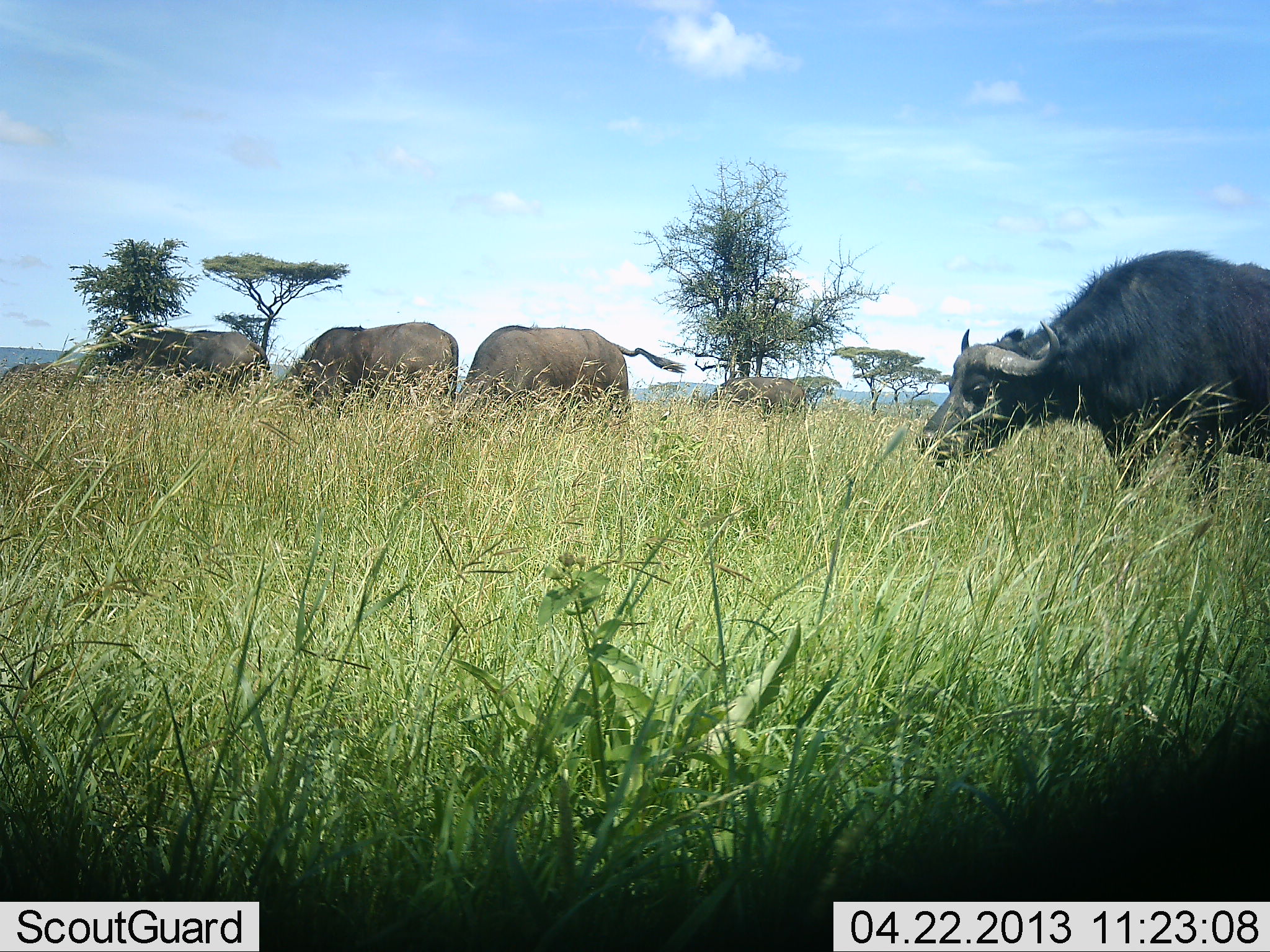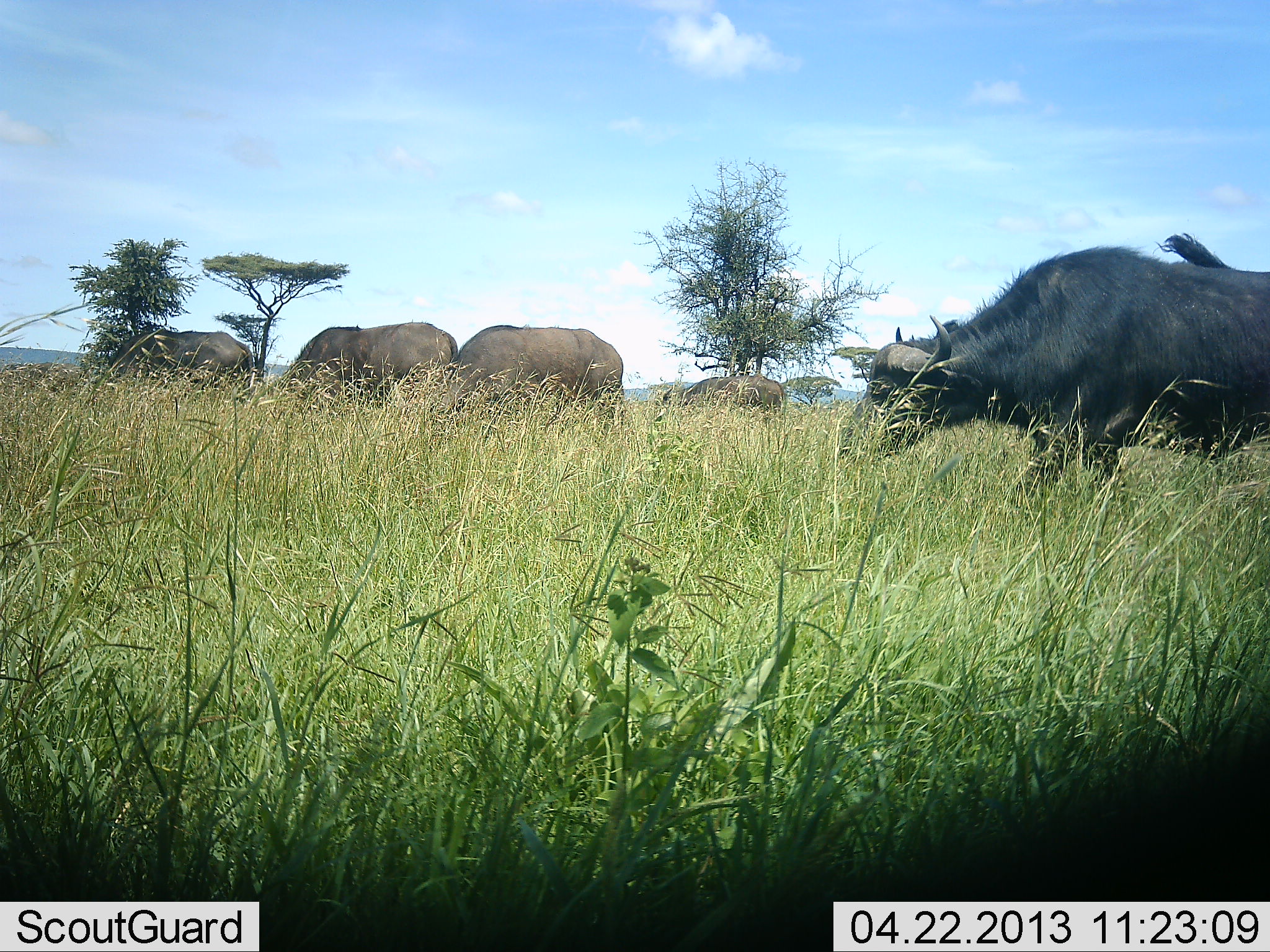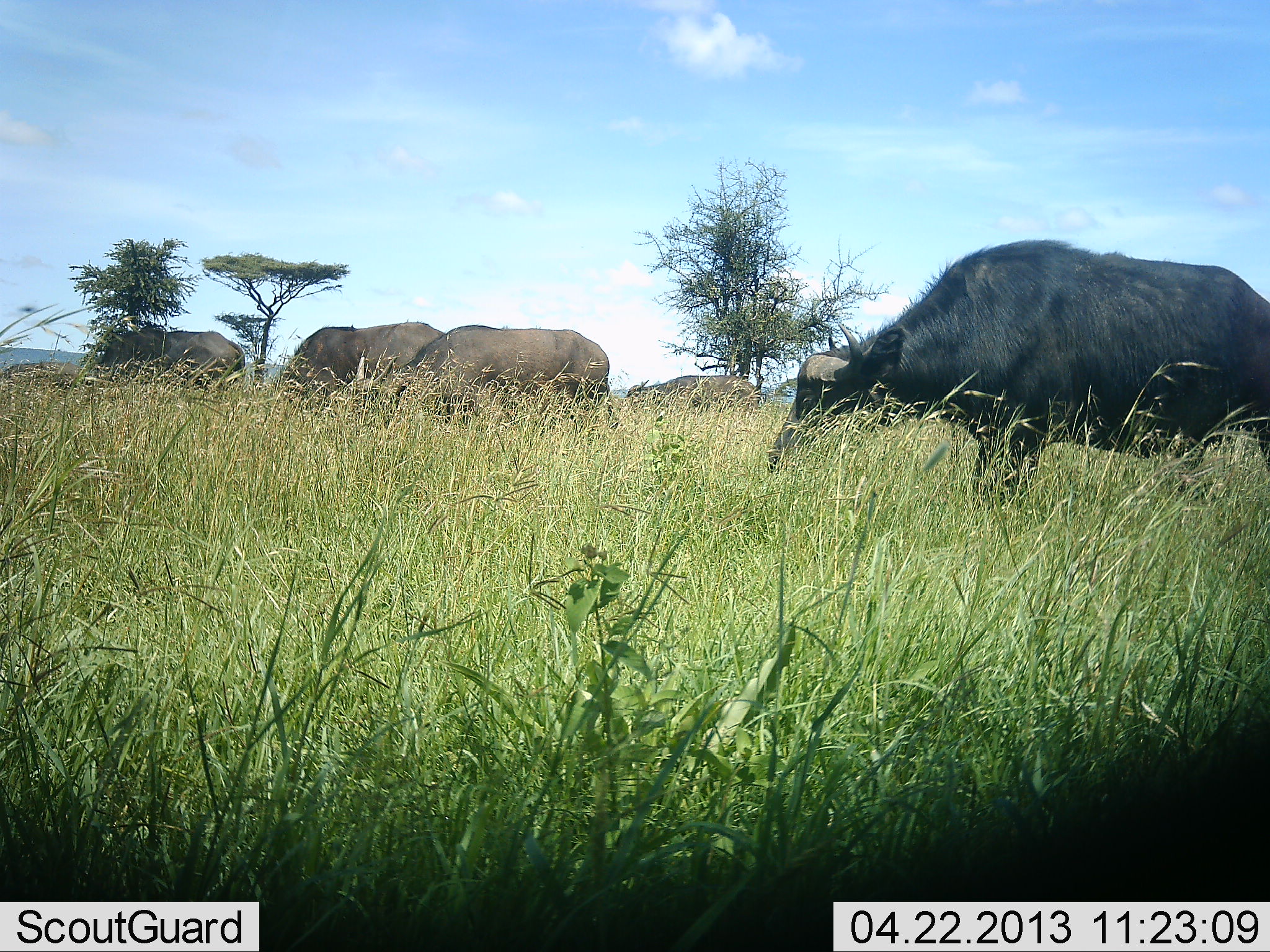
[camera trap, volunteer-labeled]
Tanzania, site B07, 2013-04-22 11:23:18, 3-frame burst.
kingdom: Animalia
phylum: Chordata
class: Mammalia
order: Artiodactyla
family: Bovidae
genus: Syncerus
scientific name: Syncerus caffer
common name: cape buffalo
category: buffalo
Buffalo (cape buffalo) (Syncerus caffer), count 5. Behavior (volunteer vote fractions): standing 27%, resting 0%, moving 73%, interacting 0%. Young present (vote fraction): 0%. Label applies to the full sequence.